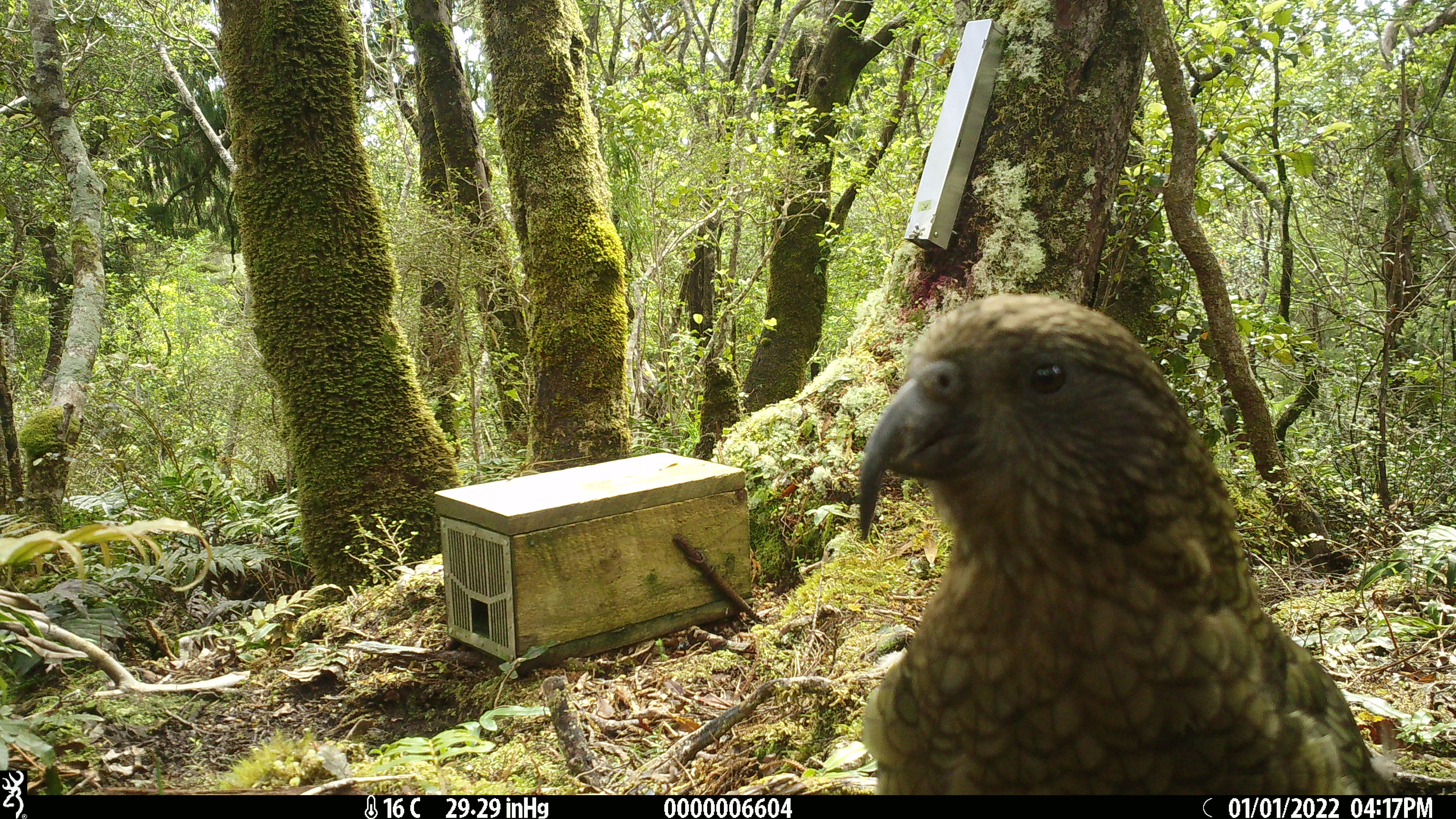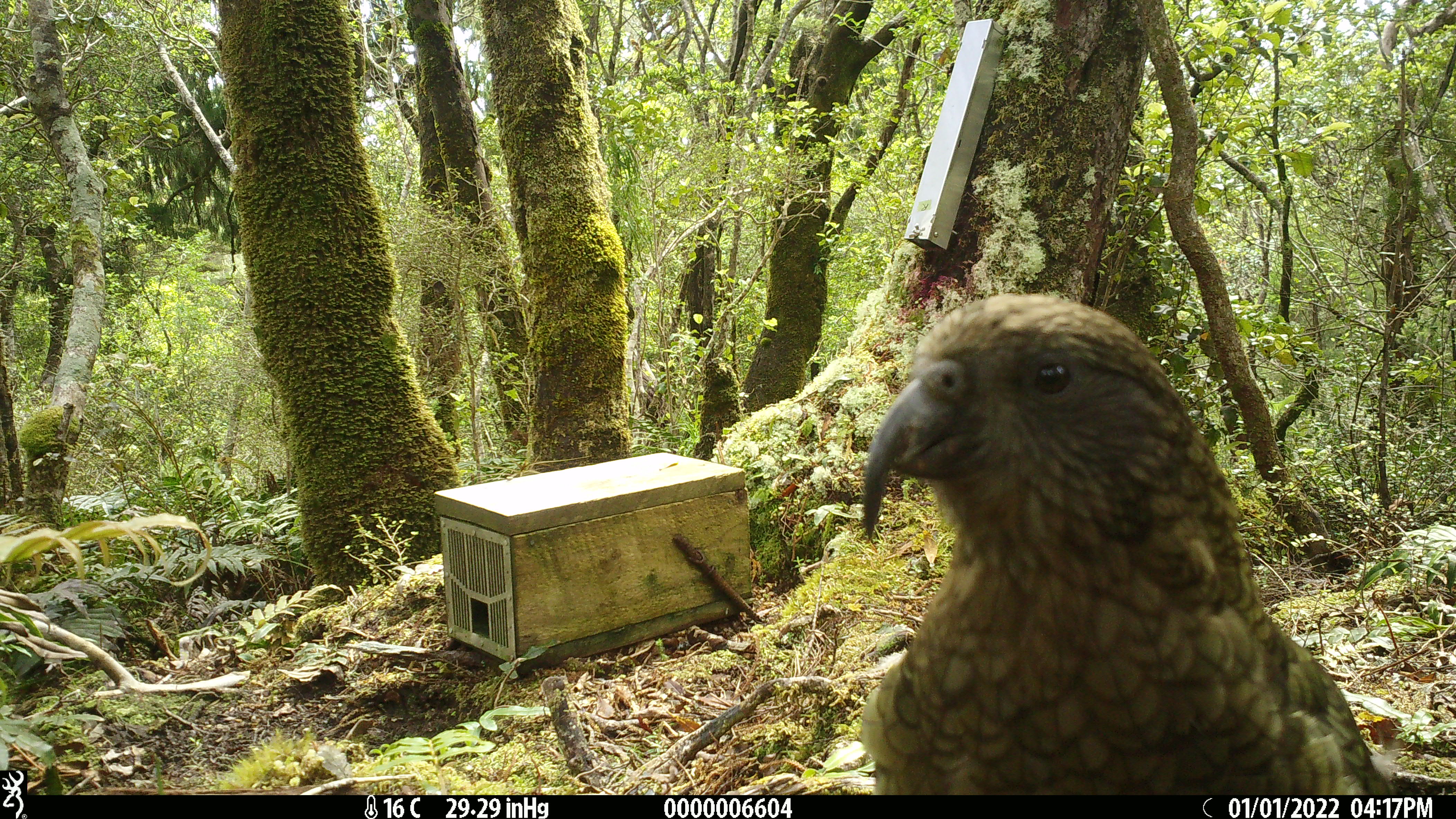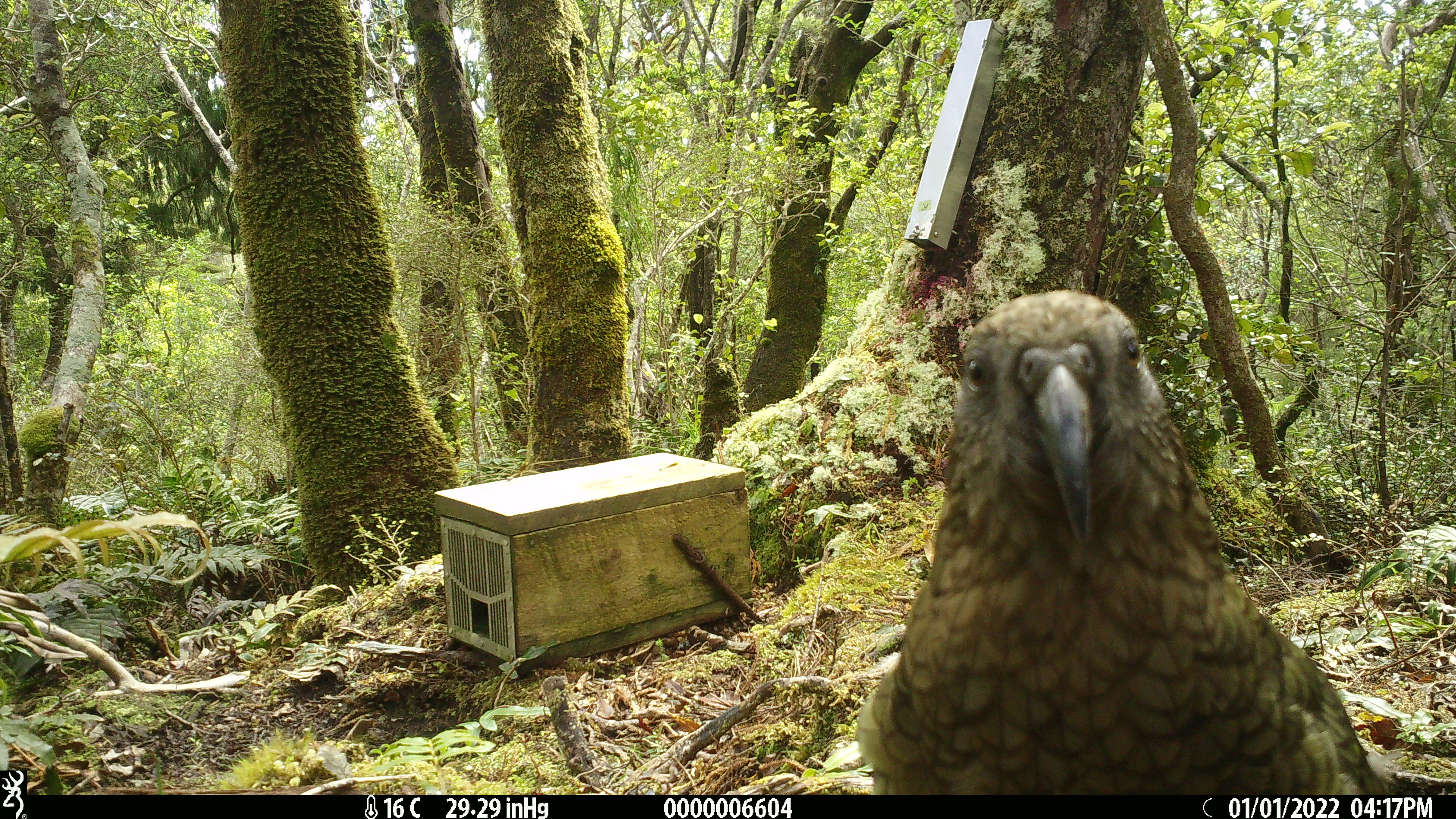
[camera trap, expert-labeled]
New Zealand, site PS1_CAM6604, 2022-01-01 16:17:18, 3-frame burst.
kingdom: Animalia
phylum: Chordata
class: Aves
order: Psittaciformes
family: Strigopidae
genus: Nestor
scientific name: Nestor notabilis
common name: kea